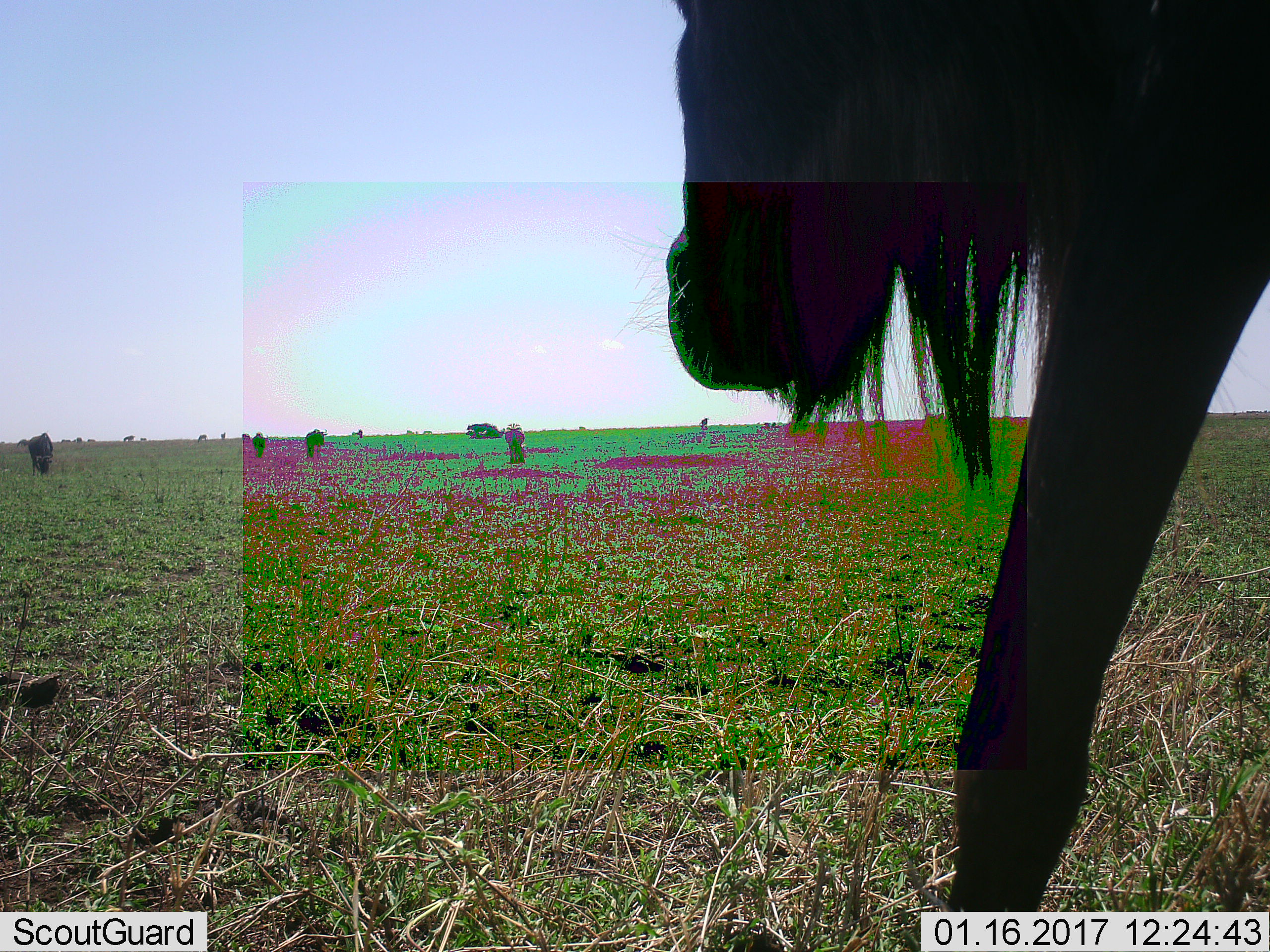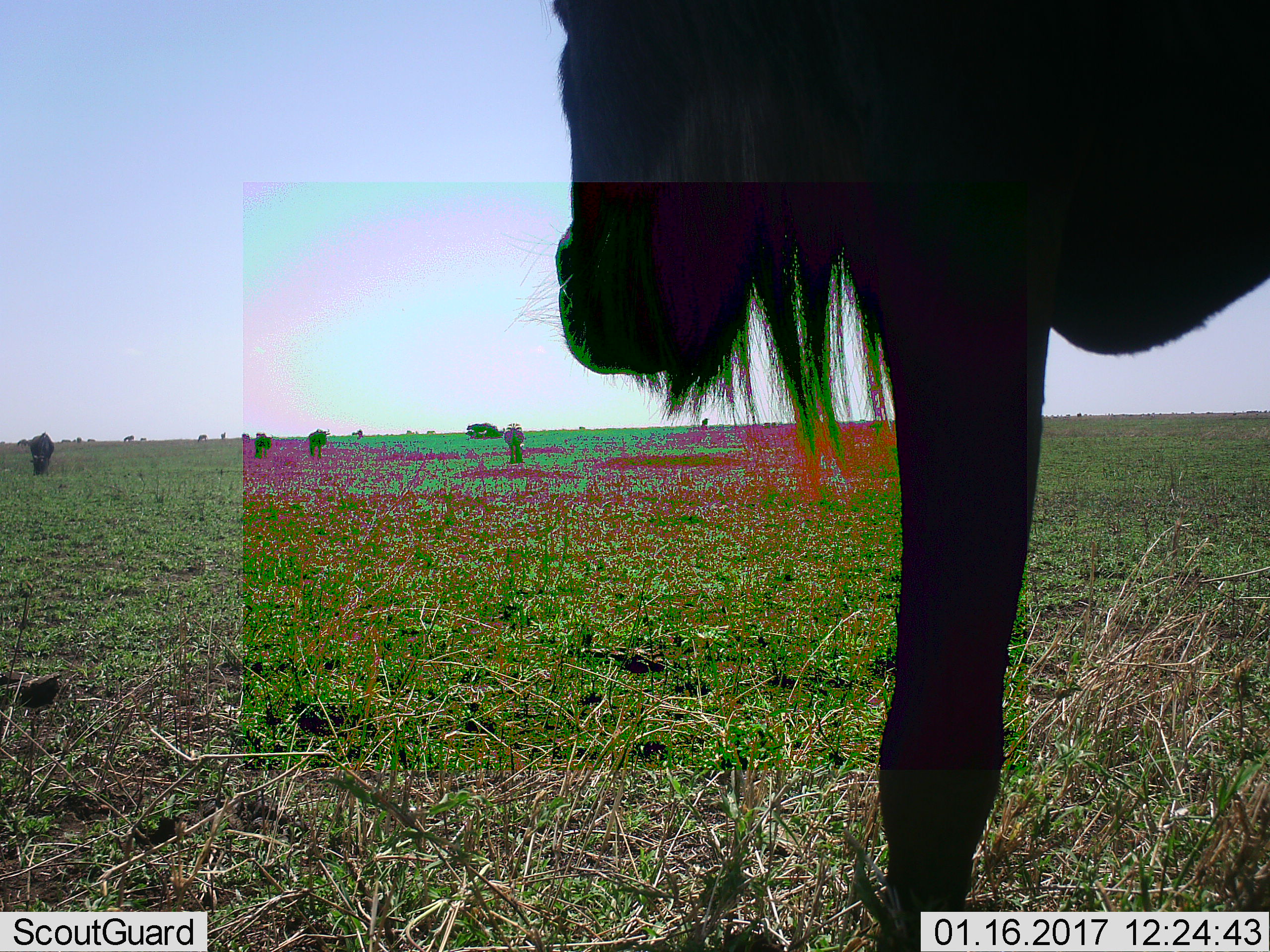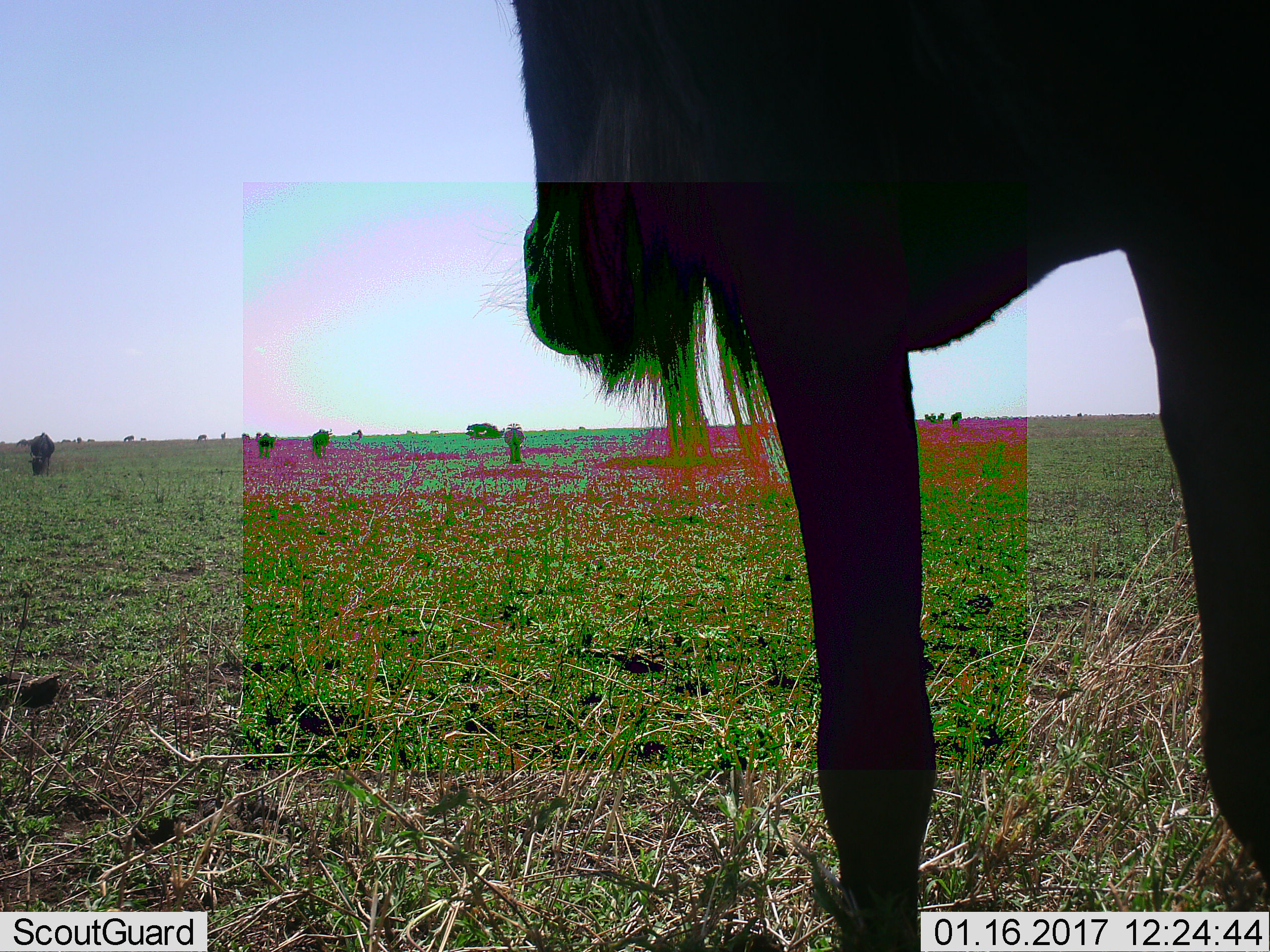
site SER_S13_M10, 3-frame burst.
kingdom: Animalia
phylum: Chordata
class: Mammalia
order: Artiodactyla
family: Bovidae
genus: Connochaetes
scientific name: Connochaetes taurinus taurinus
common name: blue wildebeest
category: wildebeestblue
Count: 5.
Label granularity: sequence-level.